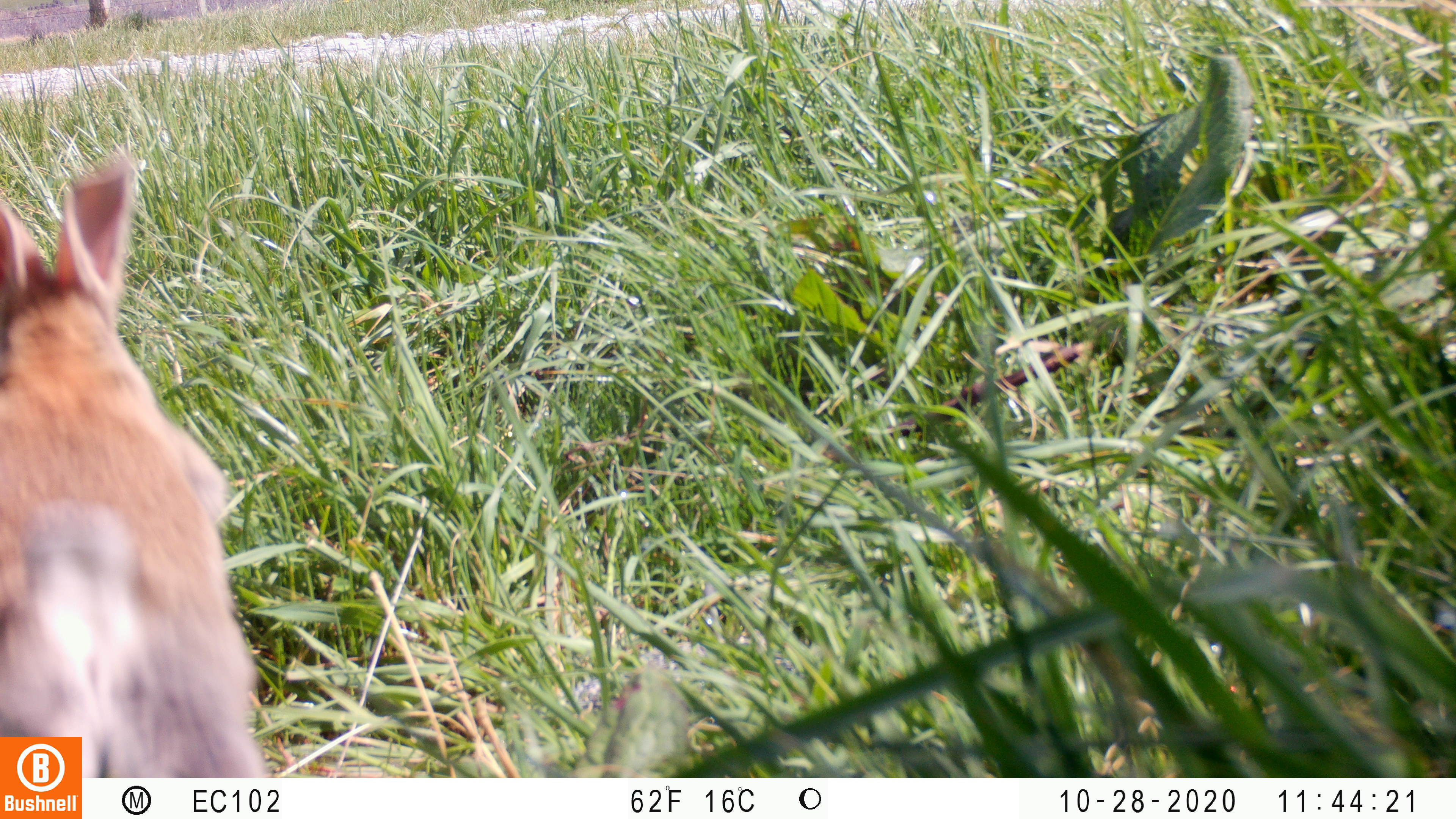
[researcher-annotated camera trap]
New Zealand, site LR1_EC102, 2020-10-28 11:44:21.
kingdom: Animalia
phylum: Chordata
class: Mammalia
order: Lagomorpha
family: Leporidae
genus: Oryctolagus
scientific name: Oryctolagus cuniculus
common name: european rabbit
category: rabbit